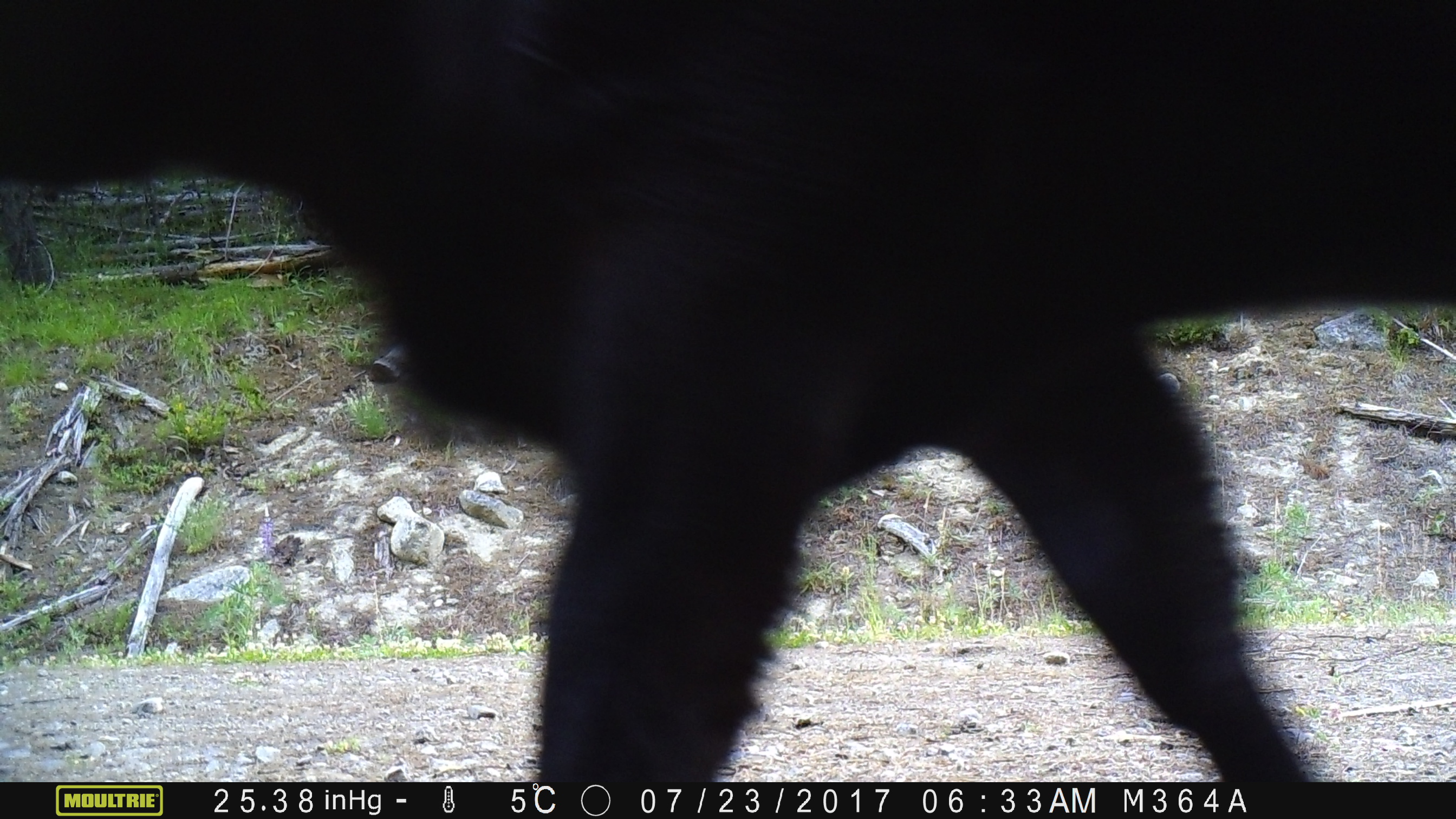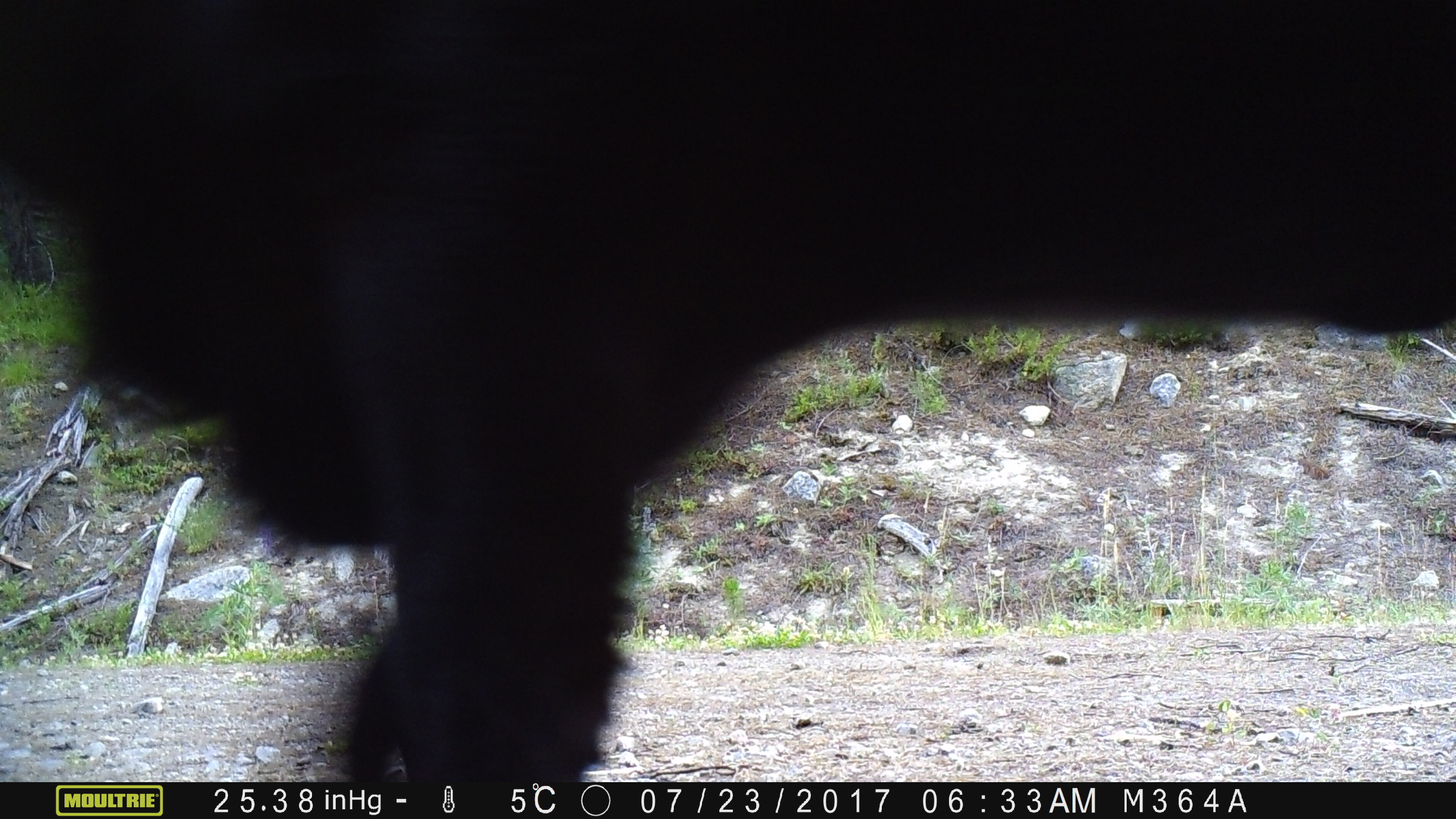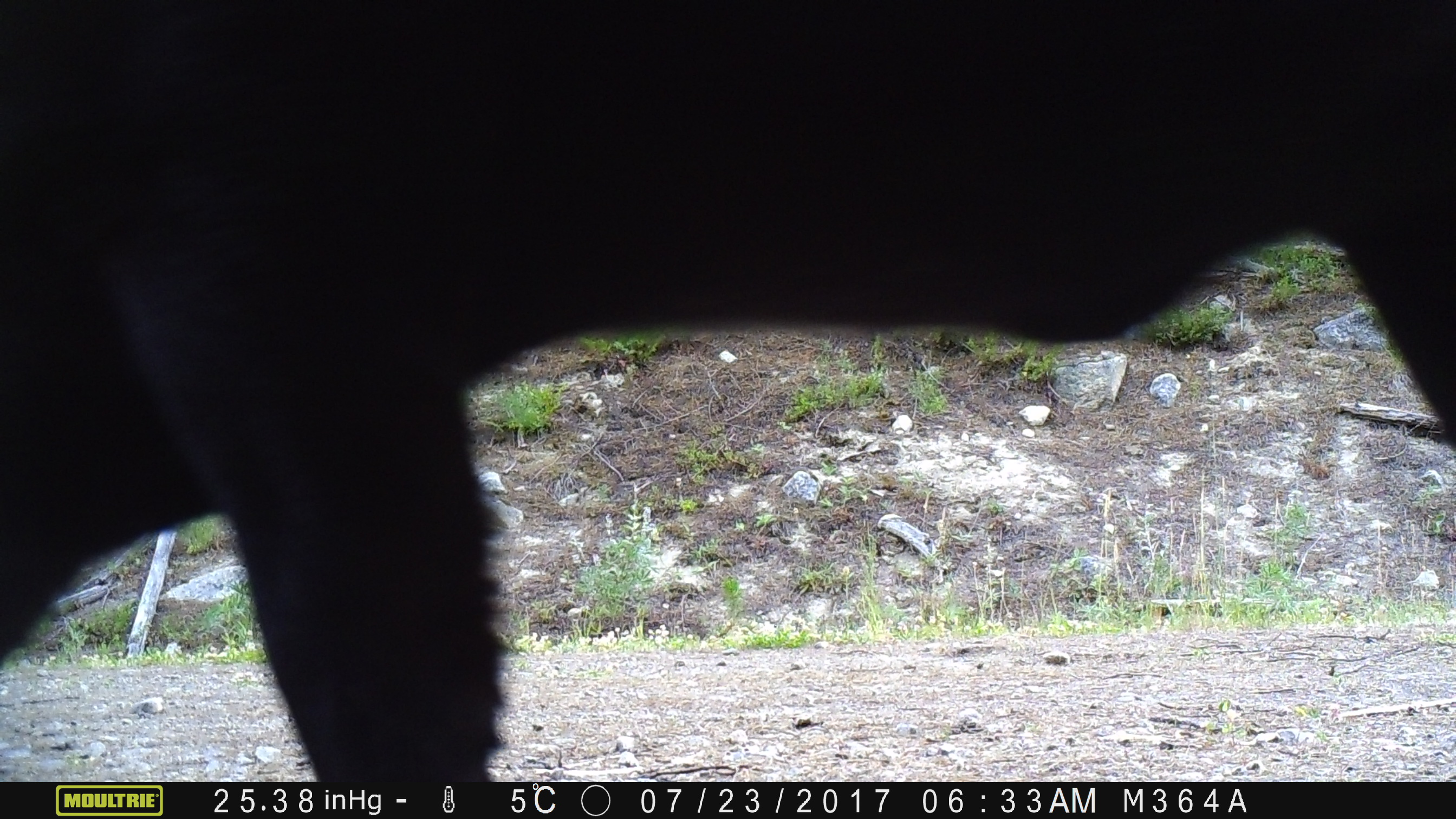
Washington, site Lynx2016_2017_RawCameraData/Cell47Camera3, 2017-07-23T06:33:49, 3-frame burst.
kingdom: Animalia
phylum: Chordata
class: Mammalia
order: Artiodactyla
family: Bovidae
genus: Bos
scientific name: Bos taurus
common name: domestic cattle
Domestic cattle (Bos taurus). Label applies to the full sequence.